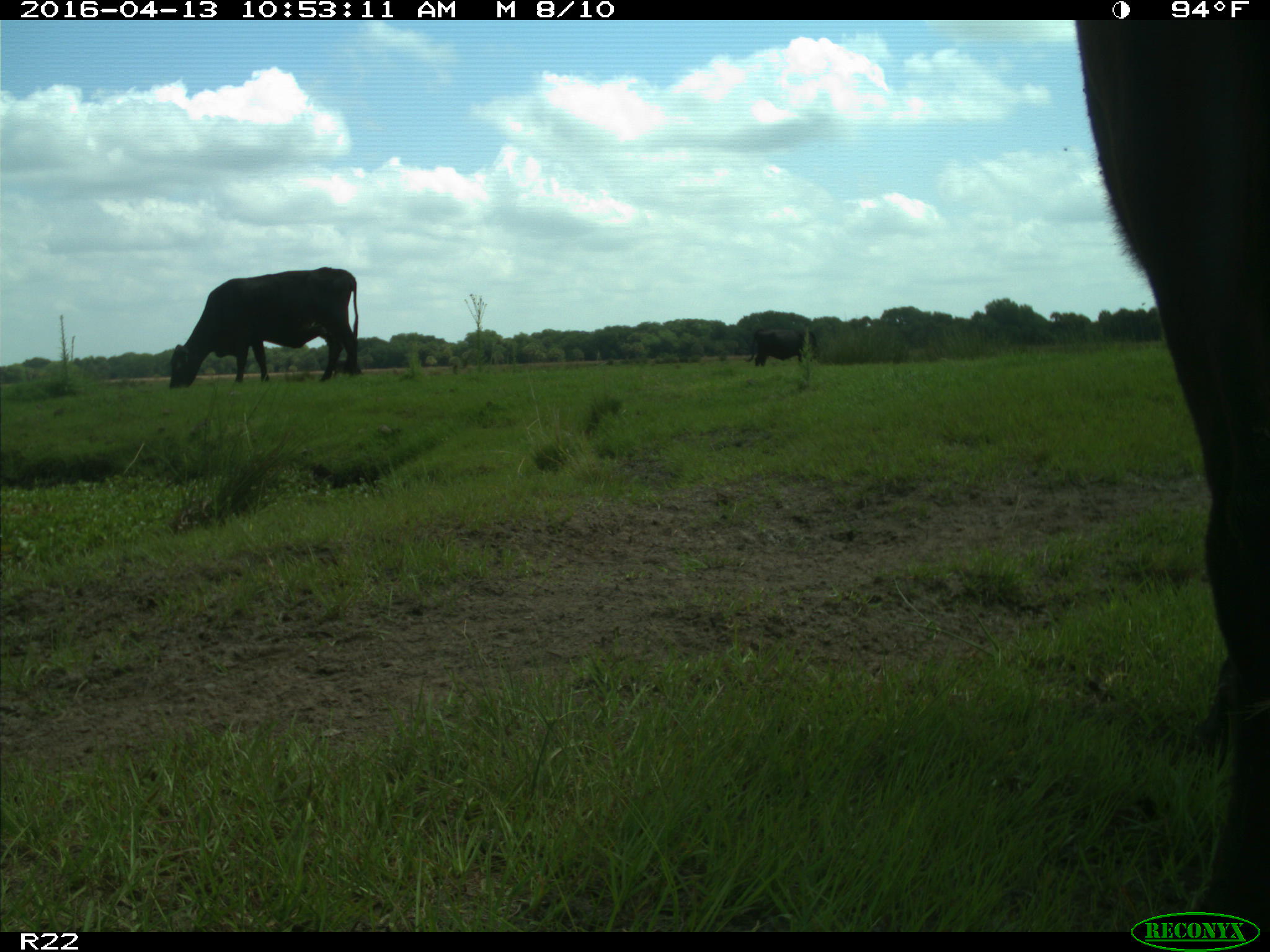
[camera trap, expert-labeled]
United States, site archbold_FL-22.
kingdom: Animalia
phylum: Chordata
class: Mammalia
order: Artiodactyla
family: Bovidae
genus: Bos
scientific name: Bos taurus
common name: domestic cow